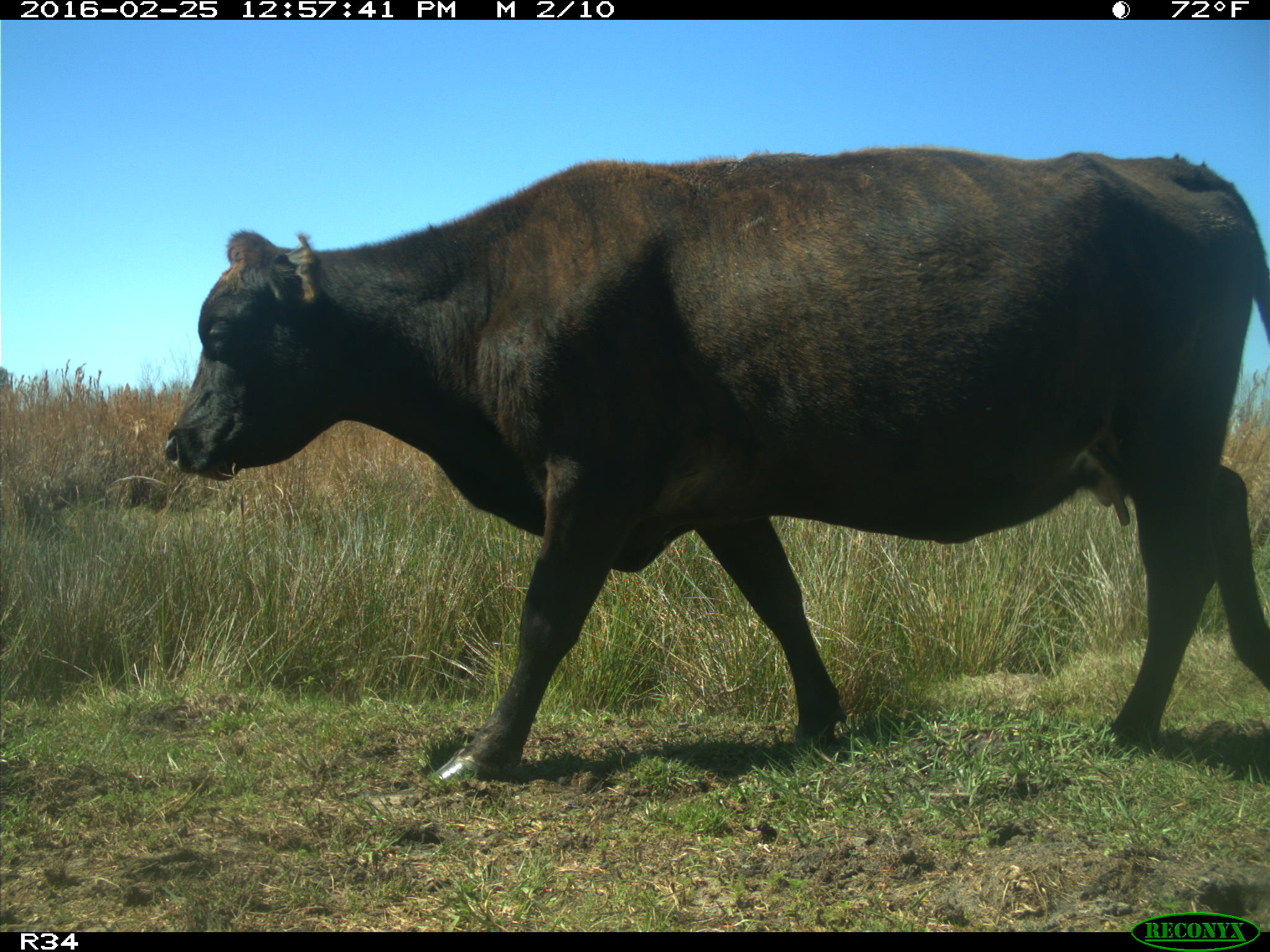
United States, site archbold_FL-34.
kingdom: Animalia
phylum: Chordata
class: Mammalia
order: Artiodactyla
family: Bovidae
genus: Bos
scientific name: Bos taurus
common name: domestic cow